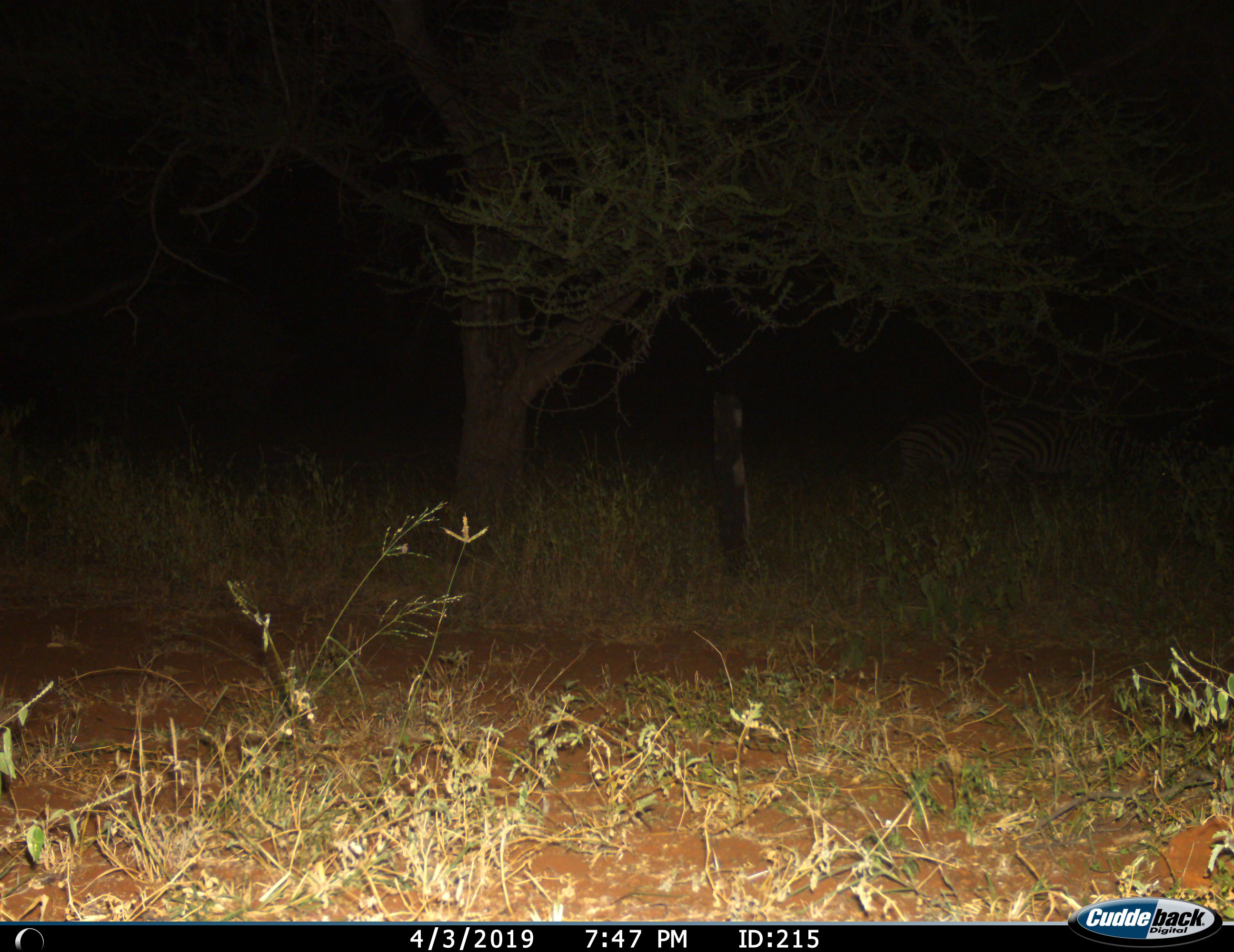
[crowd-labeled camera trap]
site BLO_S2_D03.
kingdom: Animalia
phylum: Chordata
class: Mammalia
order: Perissodactyla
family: Equidae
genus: Equus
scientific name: Equus quagga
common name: plains zebra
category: zebraplains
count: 2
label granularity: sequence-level